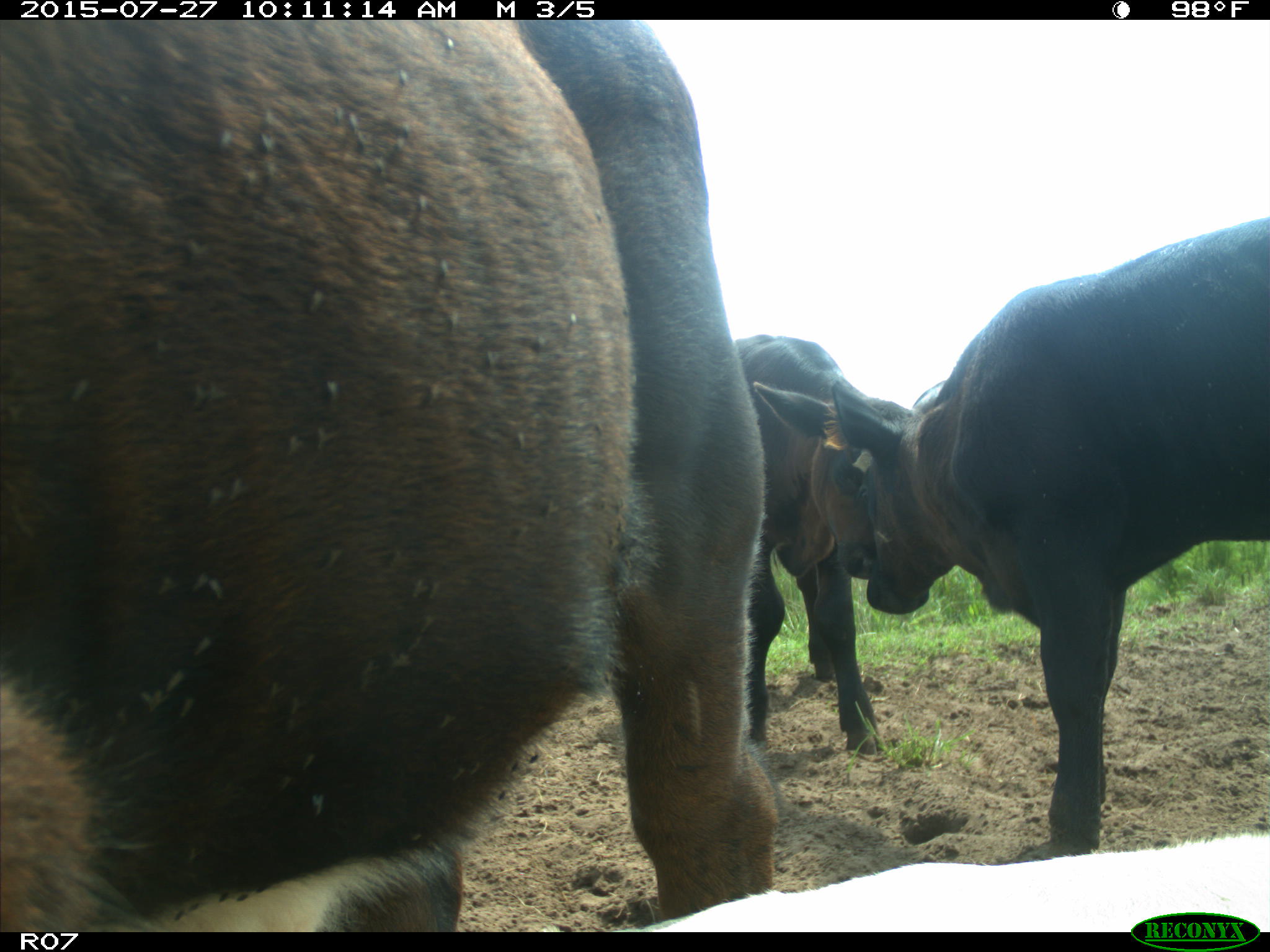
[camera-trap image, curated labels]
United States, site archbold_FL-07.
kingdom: Animalia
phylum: Chordata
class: Mammalia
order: Artiodactyla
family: Bovidae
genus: Bos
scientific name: Bos taurus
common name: domestic cow